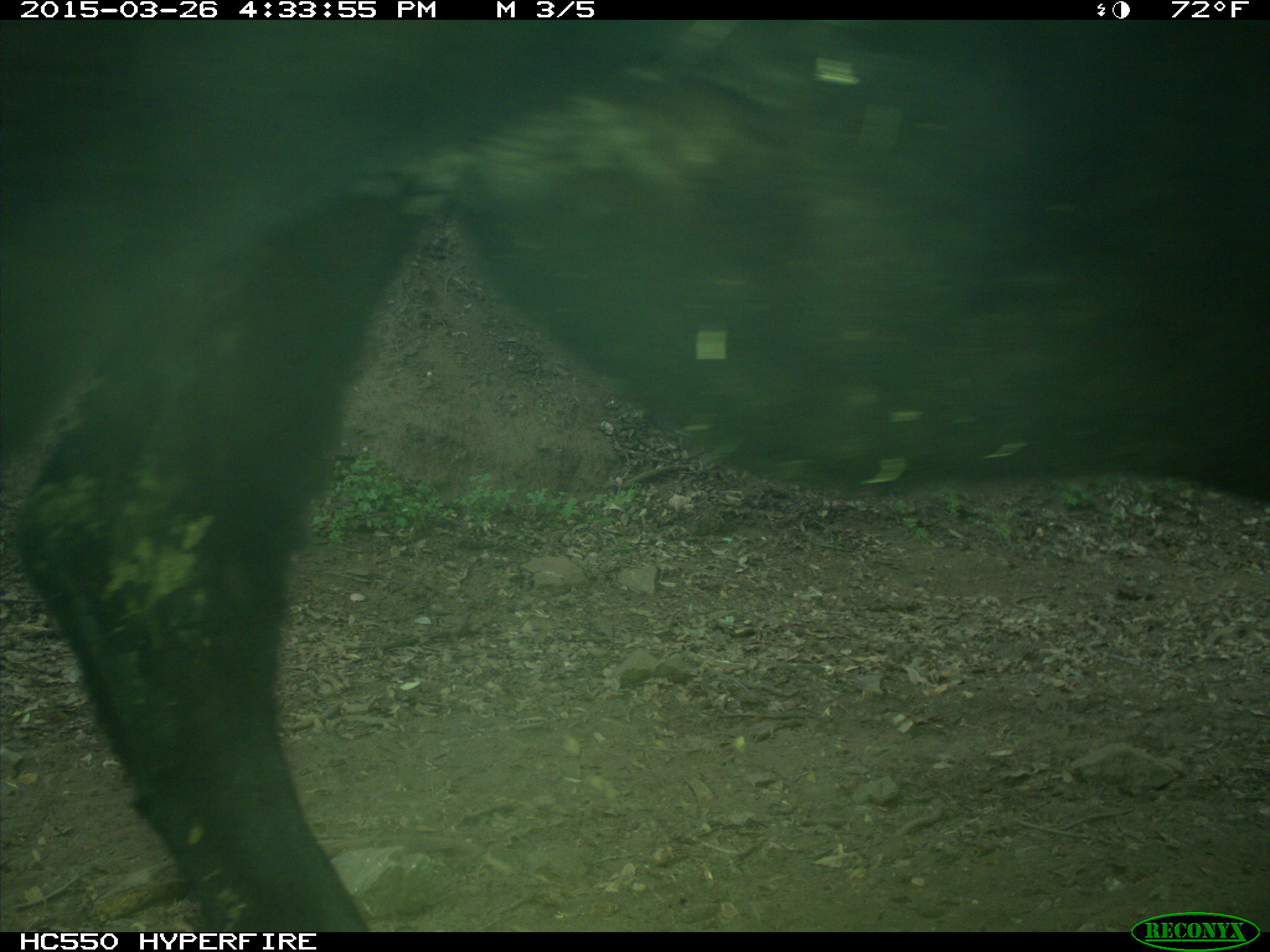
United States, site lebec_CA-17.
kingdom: Animalia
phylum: Chordata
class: Mammalia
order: Artiodactyla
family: Bovidae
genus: Bos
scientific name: Bos taurus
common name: domestic cow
Bos taurus (domestic cow).